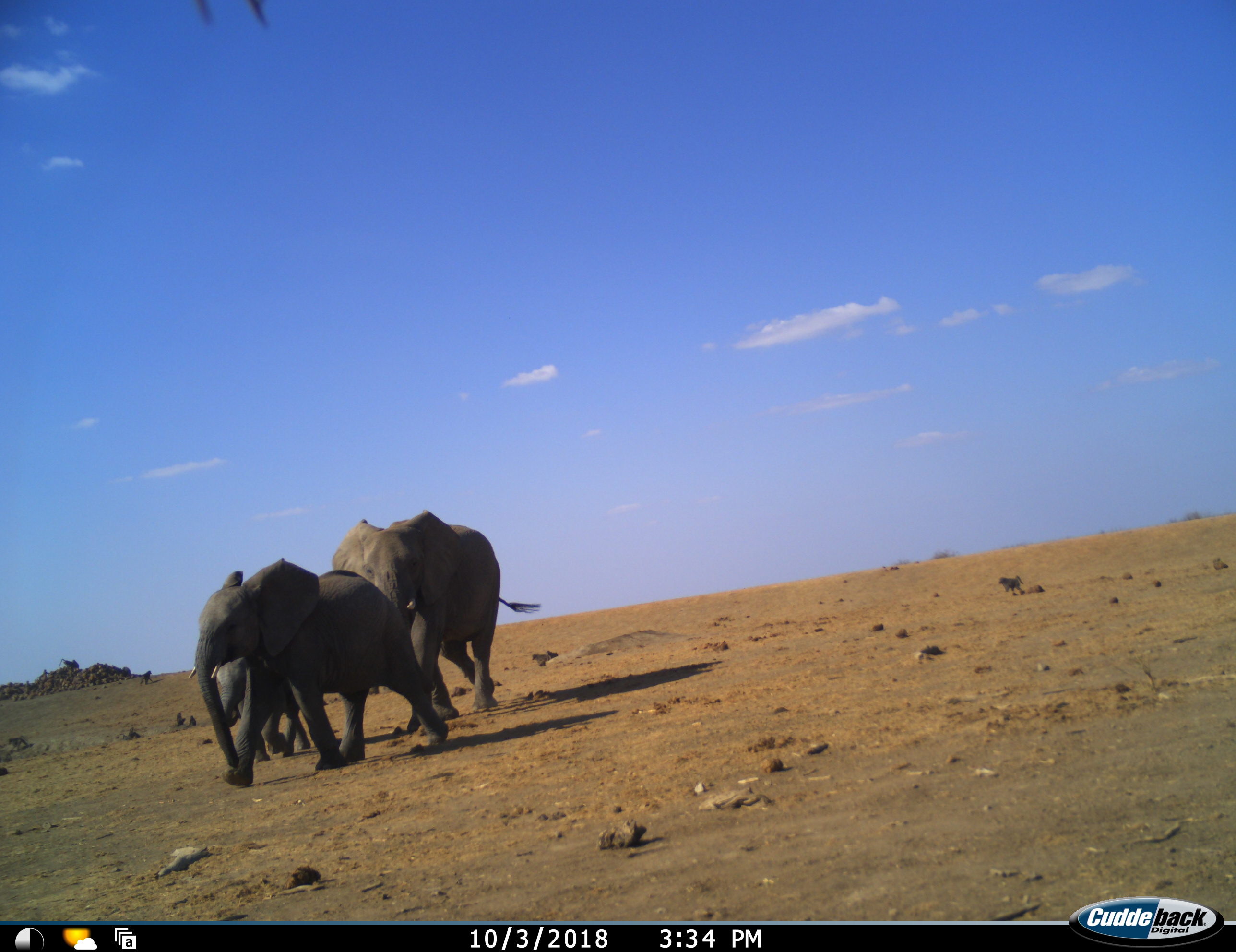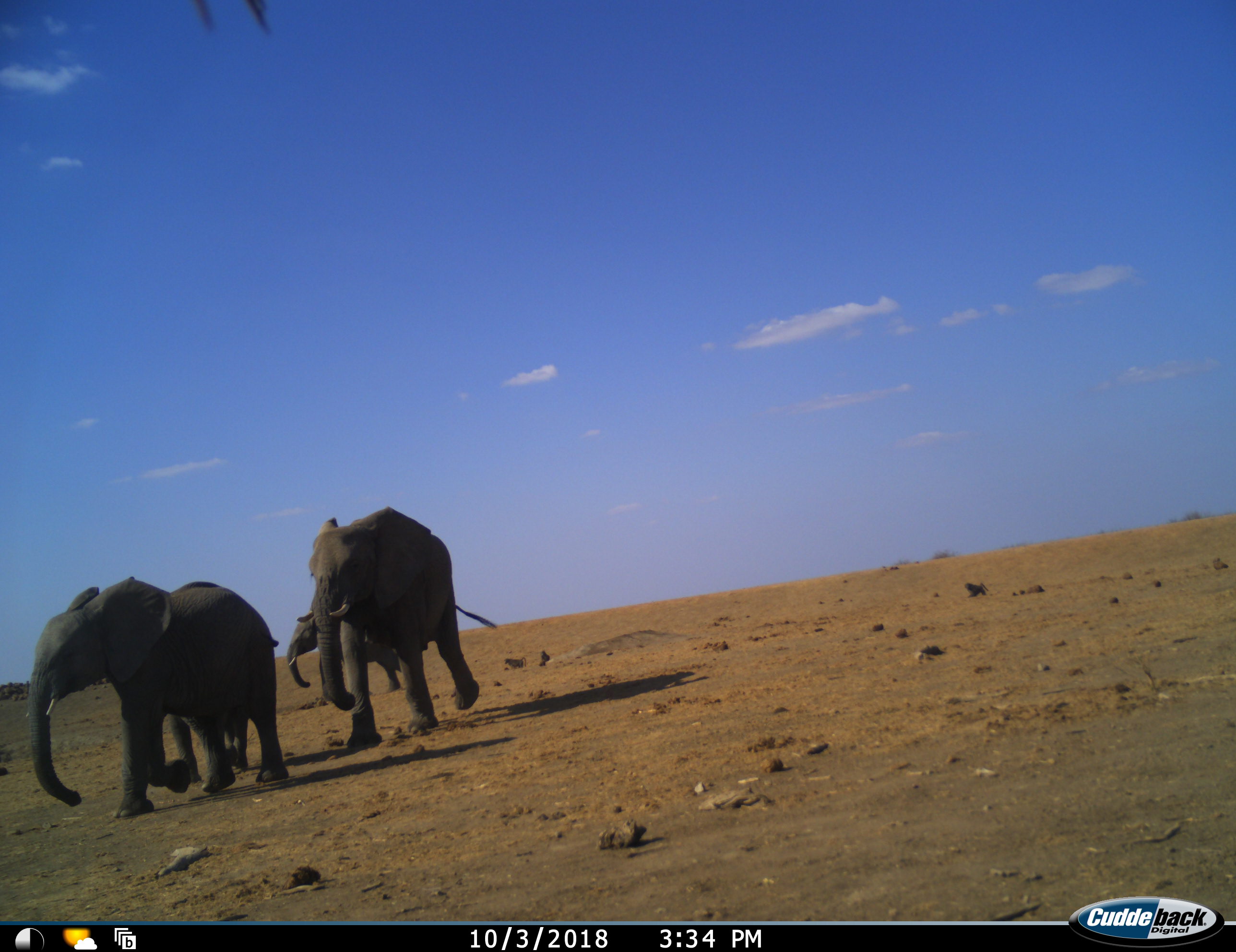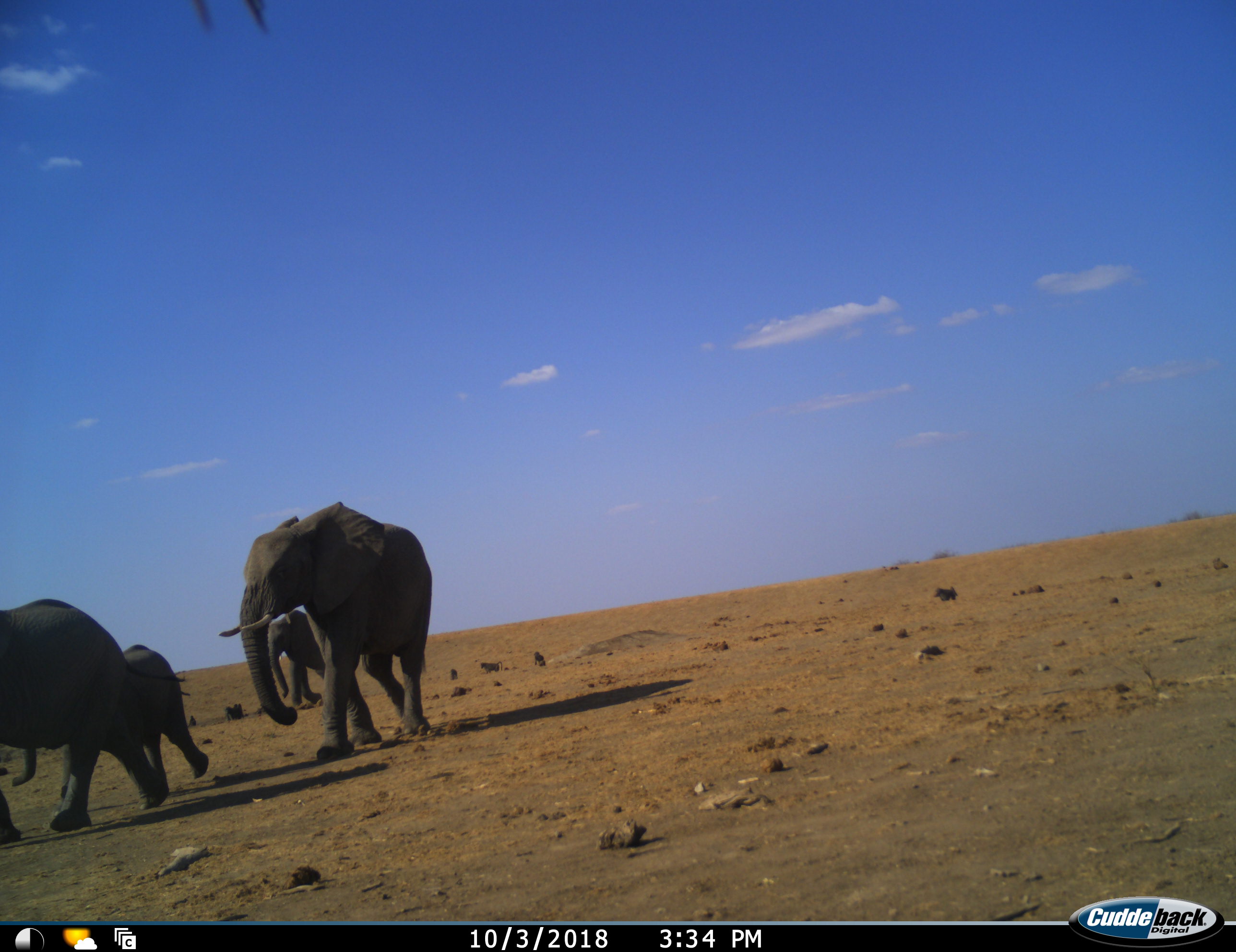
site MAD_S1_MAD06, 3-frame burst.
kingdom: Animalia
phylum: Chordata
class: Mammalia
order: Proboscidea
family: Elephantidae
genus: Loxodonta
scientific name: Loxodonta africana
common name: african bush elephant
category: elephant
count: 4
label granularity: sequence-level